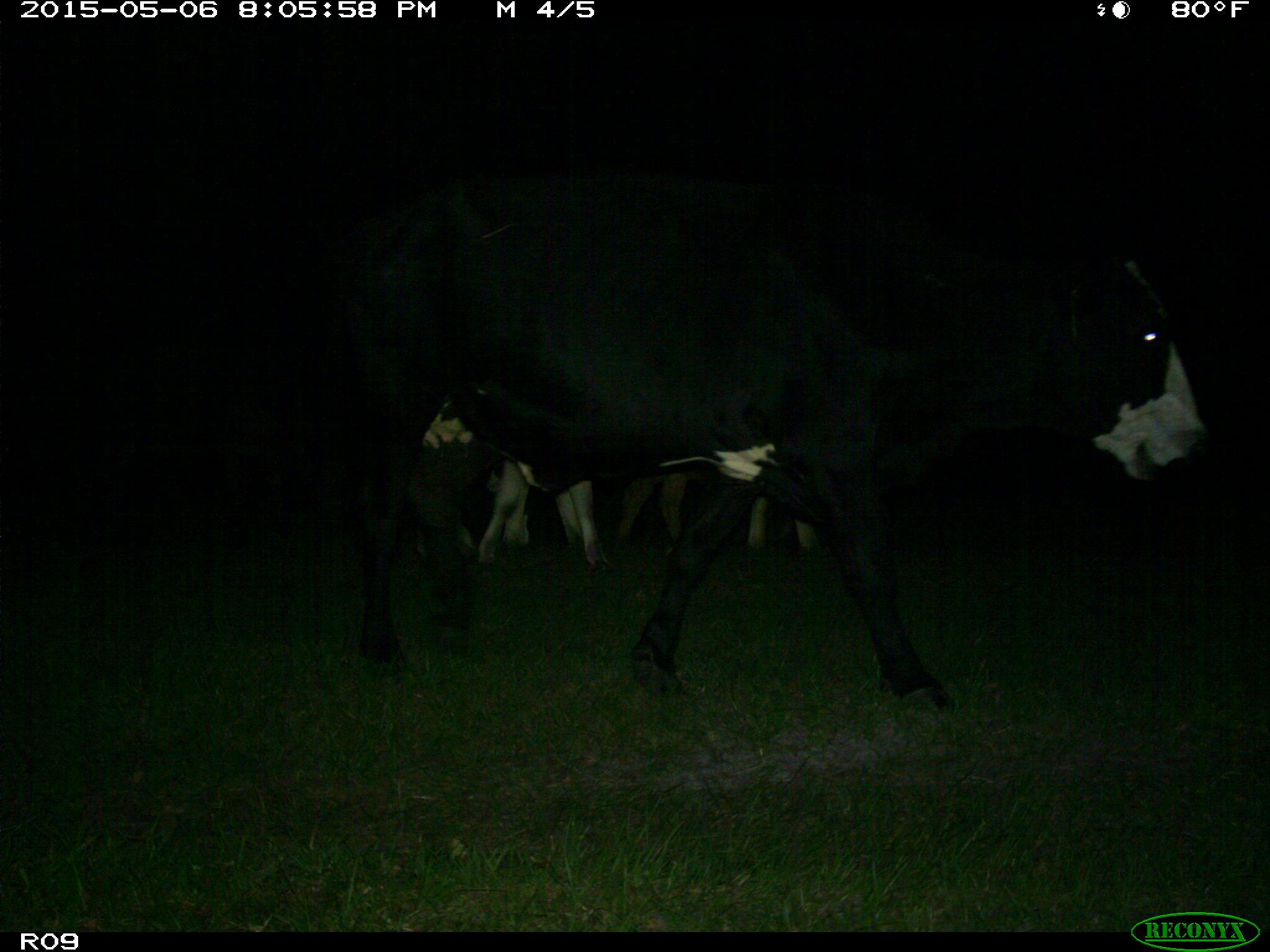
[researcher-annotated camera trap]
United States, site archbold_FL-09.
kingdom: Animalia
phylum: Chordata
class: Mammalia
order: Artiodactyla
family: Bovidae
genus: Bos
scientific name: Bos taurus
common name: domestic cow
Bos taurus (domestic cow).